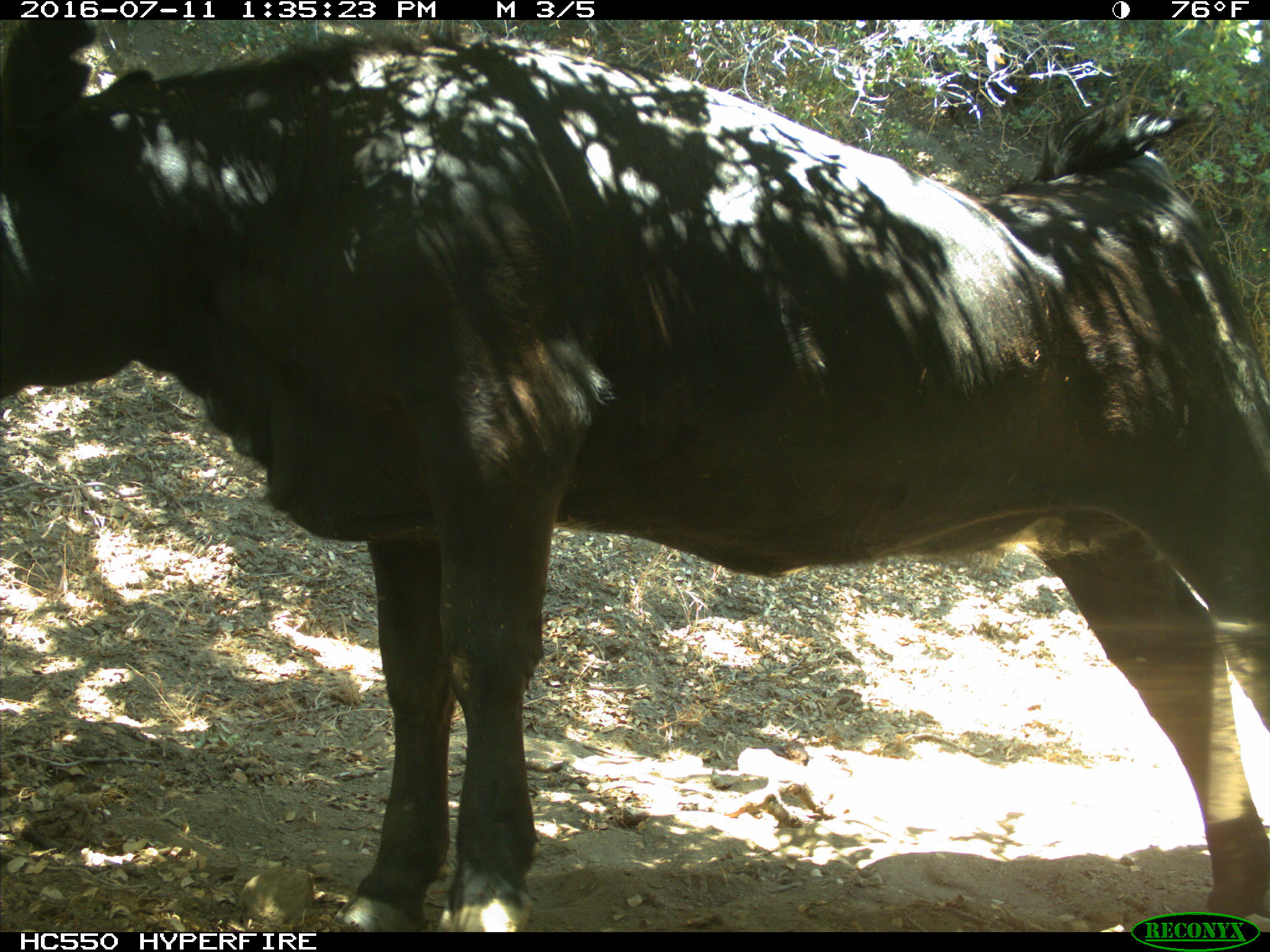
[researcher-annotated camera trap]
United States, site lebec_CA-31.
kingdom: Animalia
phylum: Chordata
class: Mammalia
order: Artiodactyla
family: Bovidae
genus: Bos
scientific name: Bos taurus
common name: domestic cow